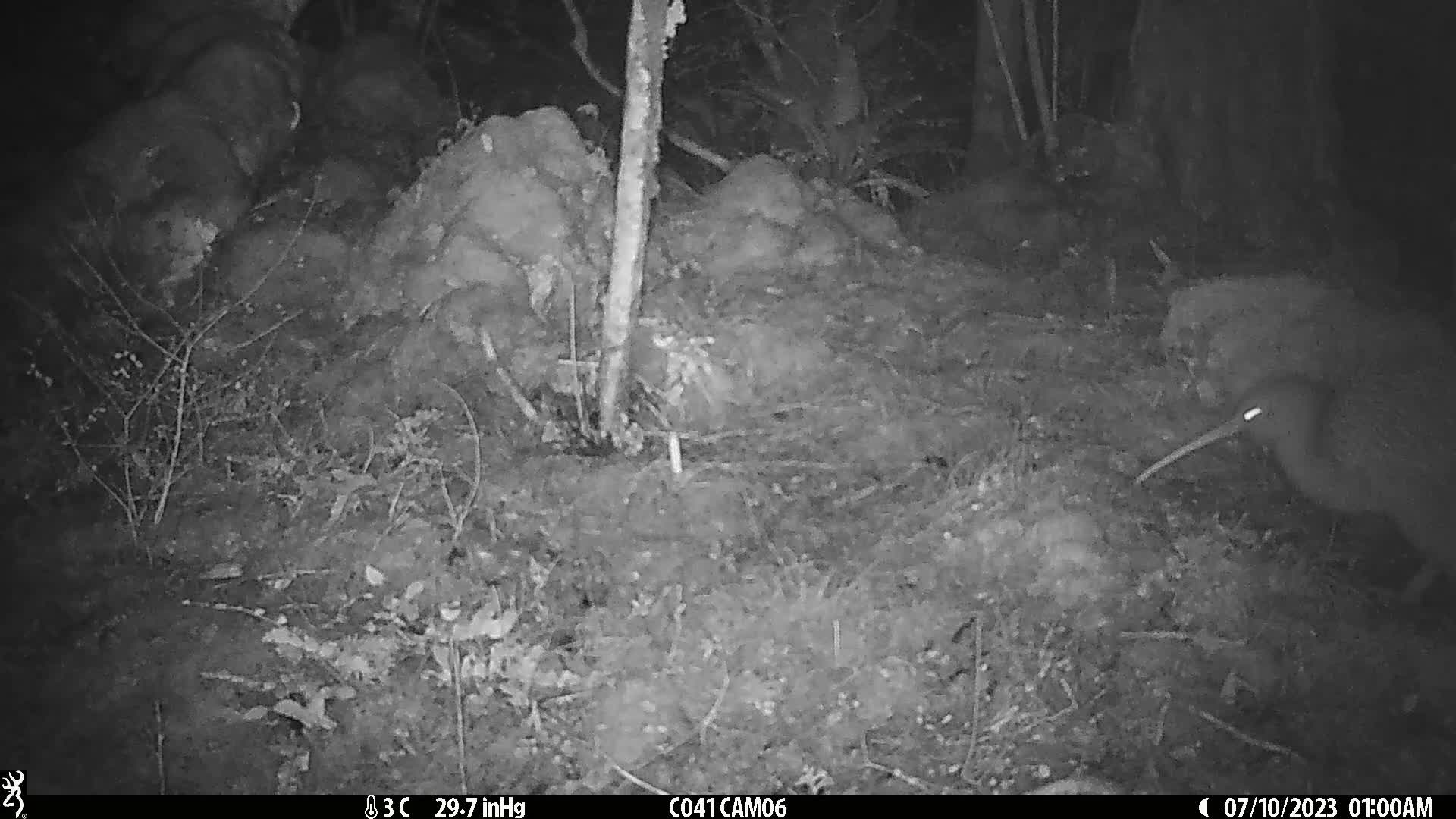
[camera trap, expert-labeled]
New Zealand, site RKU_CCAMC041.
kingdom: Animalia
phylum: Chordata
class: Aves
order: Apterygiformes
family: Apterygidae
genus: Apteryx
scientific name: Apteryx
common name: kiwi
Kiwi (Apteryx).